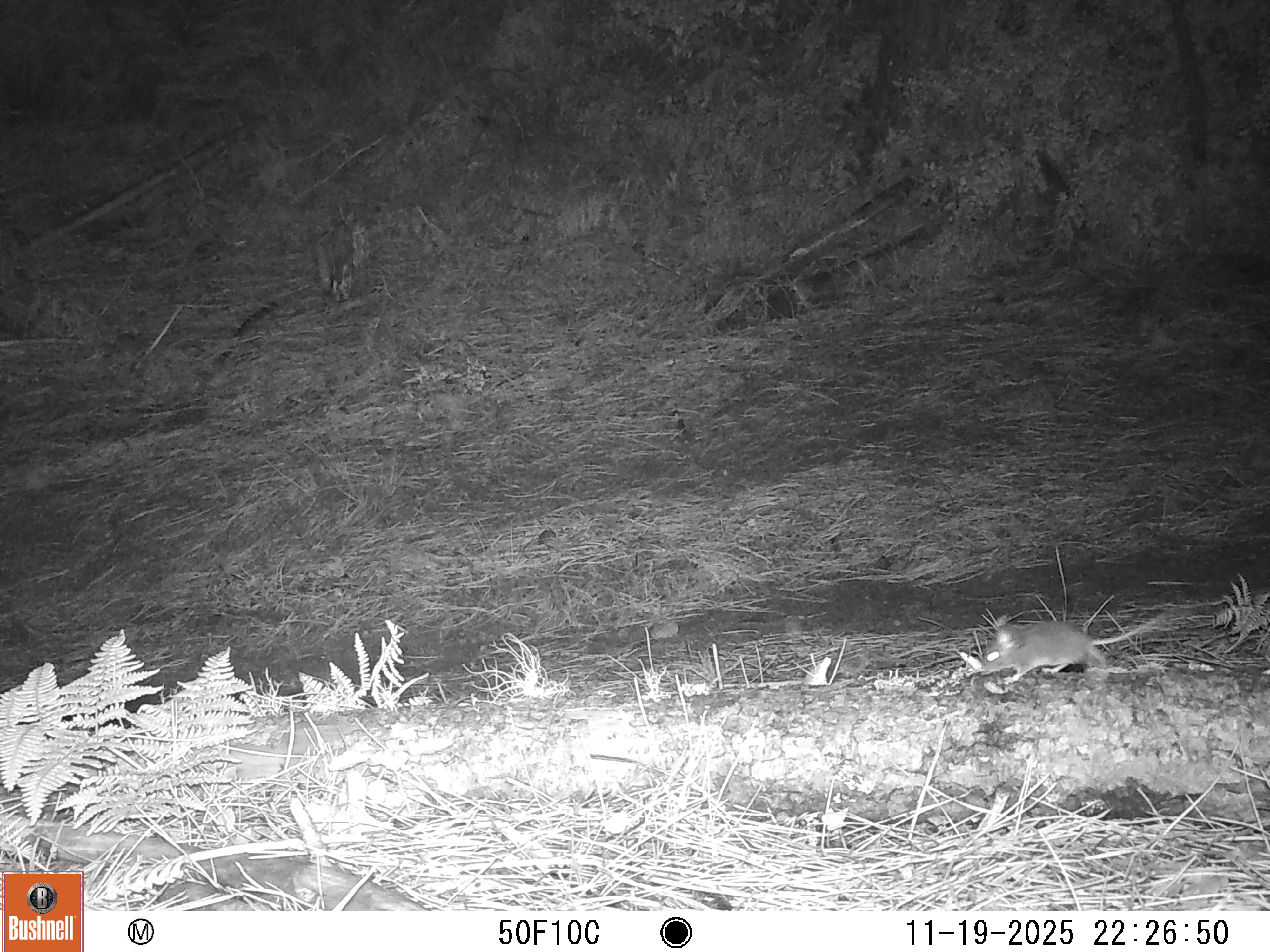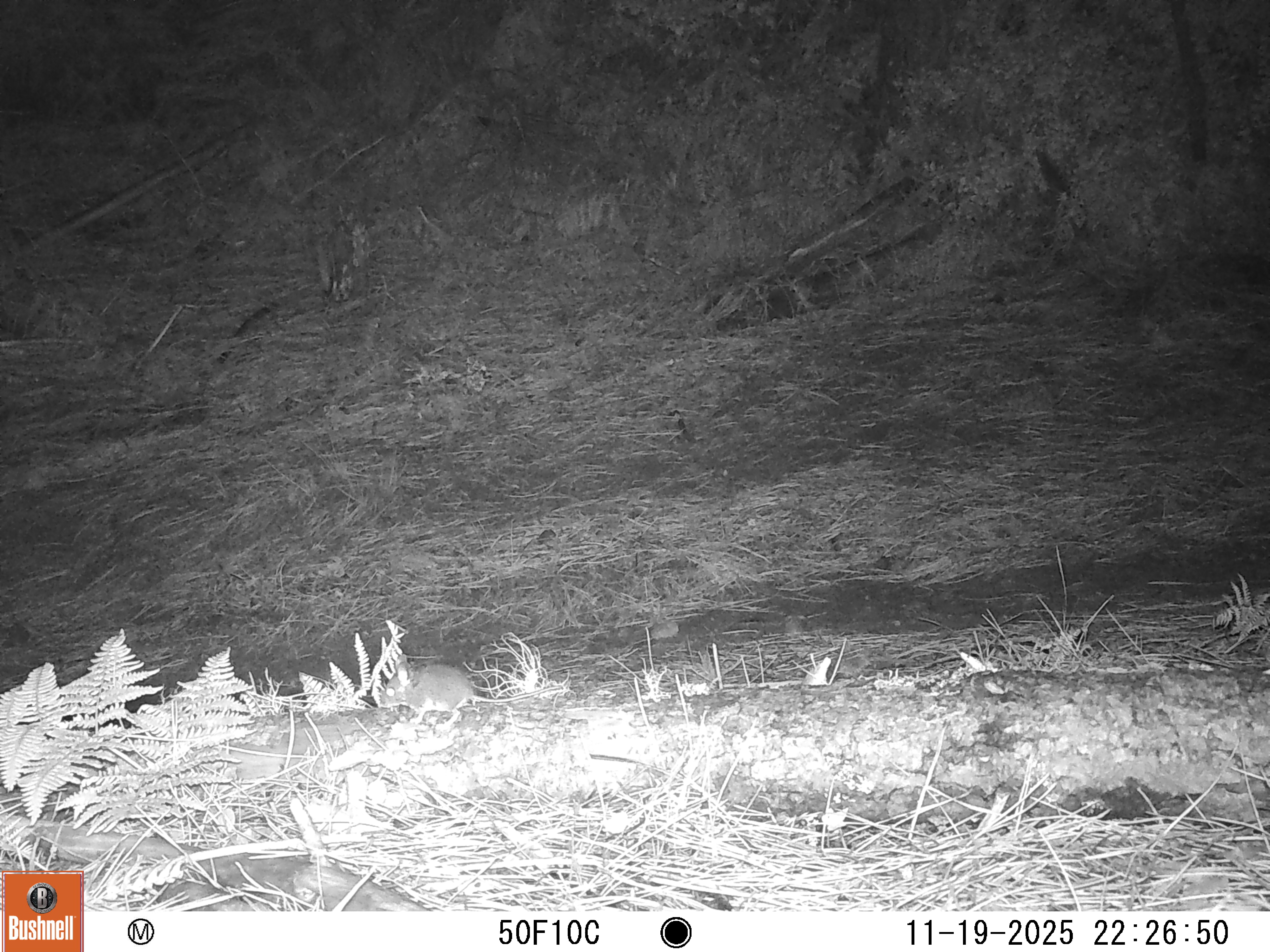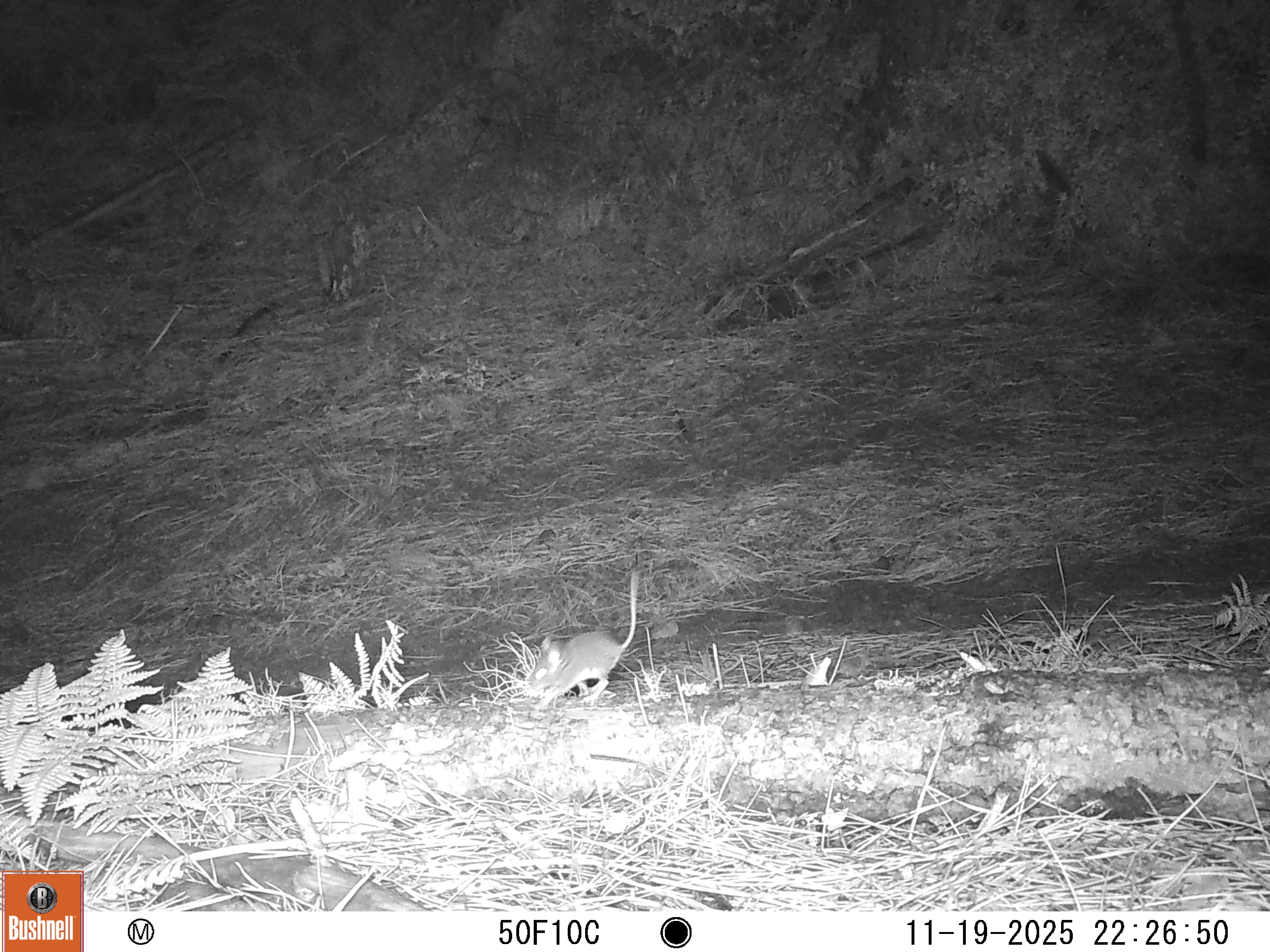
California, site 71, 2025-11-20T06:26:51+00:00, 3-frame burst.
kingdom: Animalia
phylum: Chordata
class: Mammalia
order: Rodentia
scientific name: Rodentia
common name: mouse or rat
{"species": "mouse or rat (Rodentia)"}